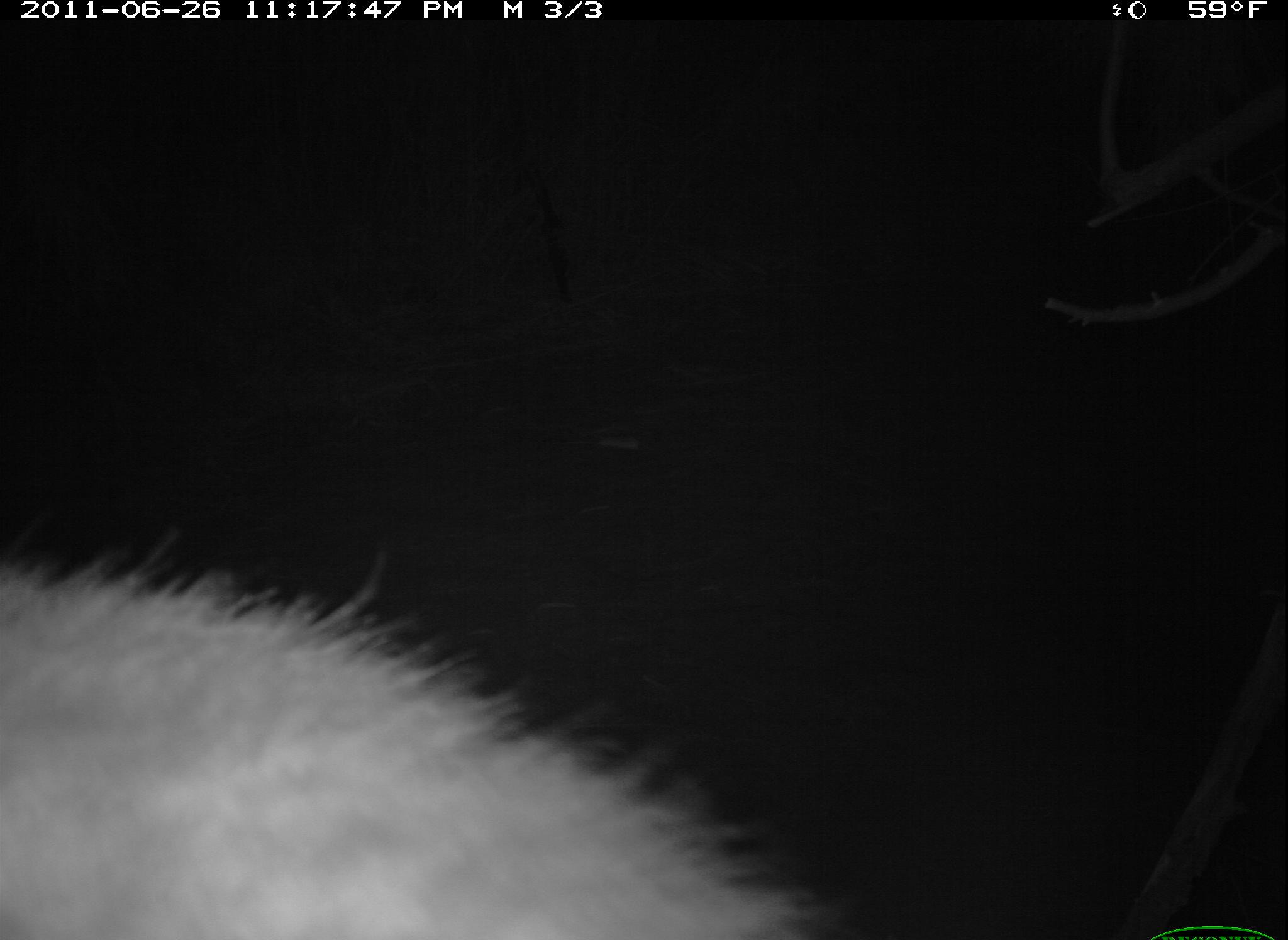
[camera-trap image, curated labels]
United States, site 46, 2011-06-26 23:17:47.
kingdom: Animalia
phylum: Chordata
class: Mammalia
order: Carnivora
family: Procyonidae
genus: Procyon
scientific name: Procyon lotor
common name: raccoon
Raccoon (Procyon lotor).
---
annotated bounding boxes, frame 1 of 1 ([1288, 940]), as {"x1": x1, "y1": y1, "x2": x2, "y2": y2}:
raccoon: {"x1": 6, "y1": 561, "x2": 839, "y2": 937}